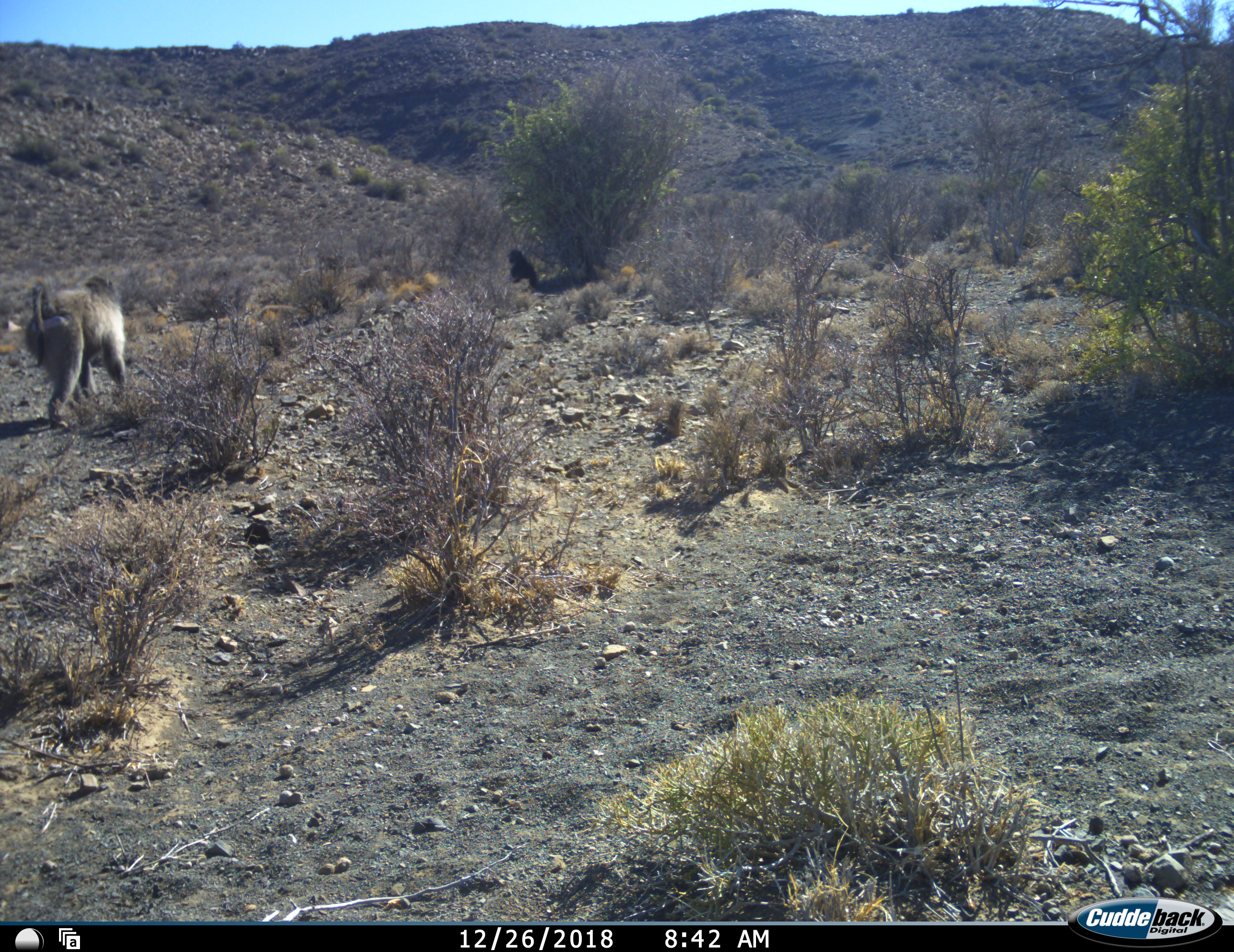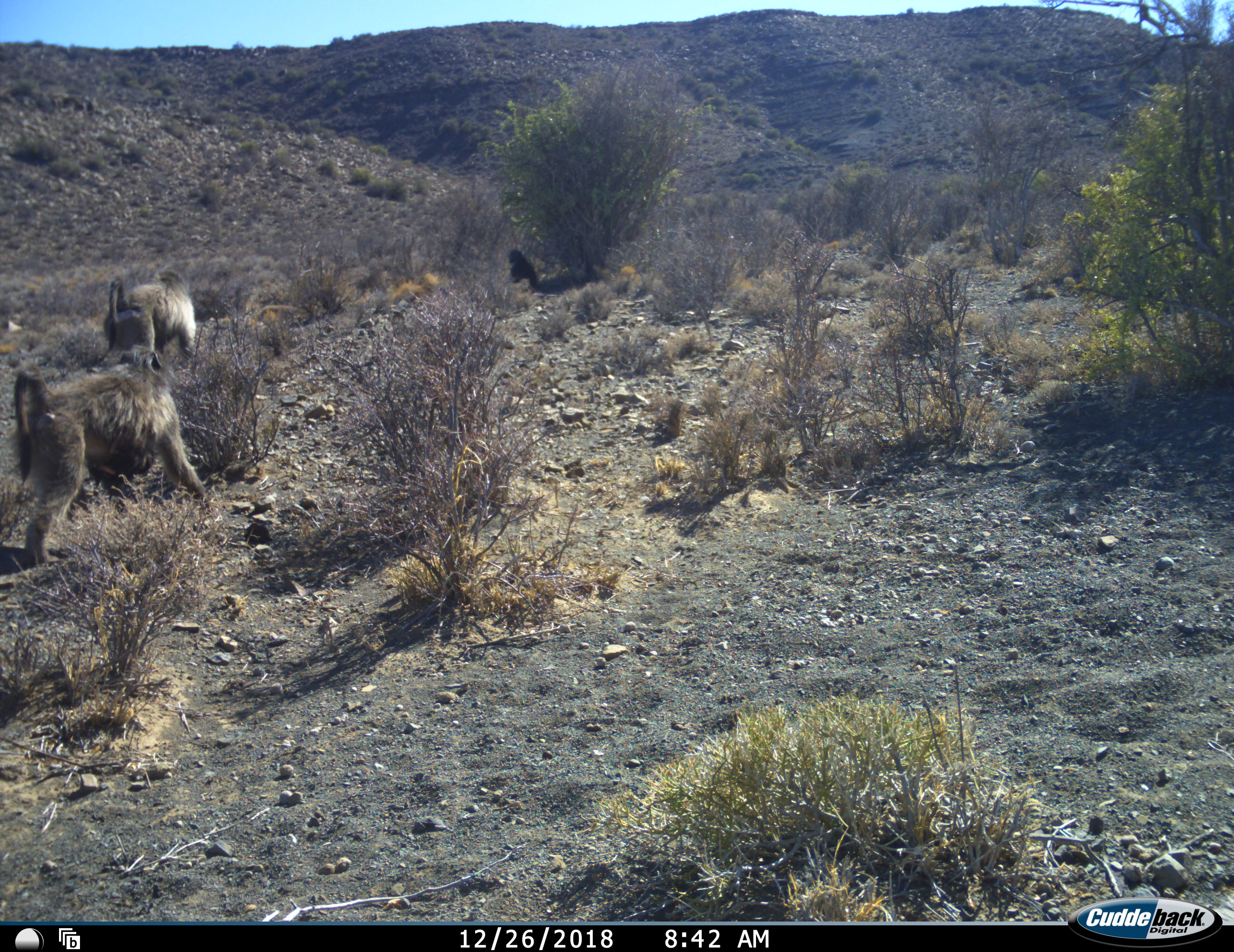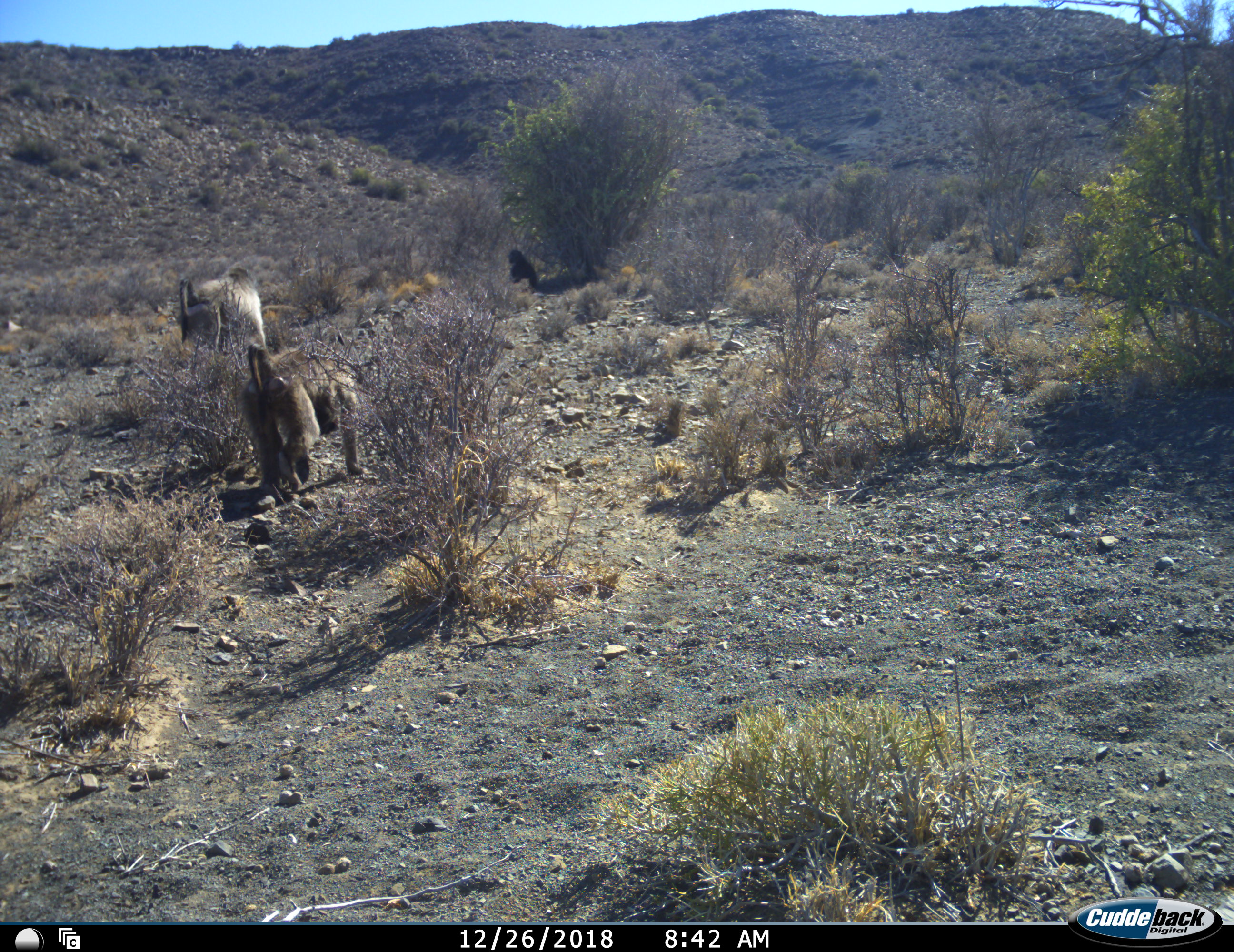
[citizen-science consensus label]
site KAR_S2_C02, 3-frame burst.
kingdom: Animalia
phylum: Chordata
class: Mammalia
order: Primates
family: Cercopithecidae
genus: Papio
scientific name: Papio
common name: baboon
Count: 4.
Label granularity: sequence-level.